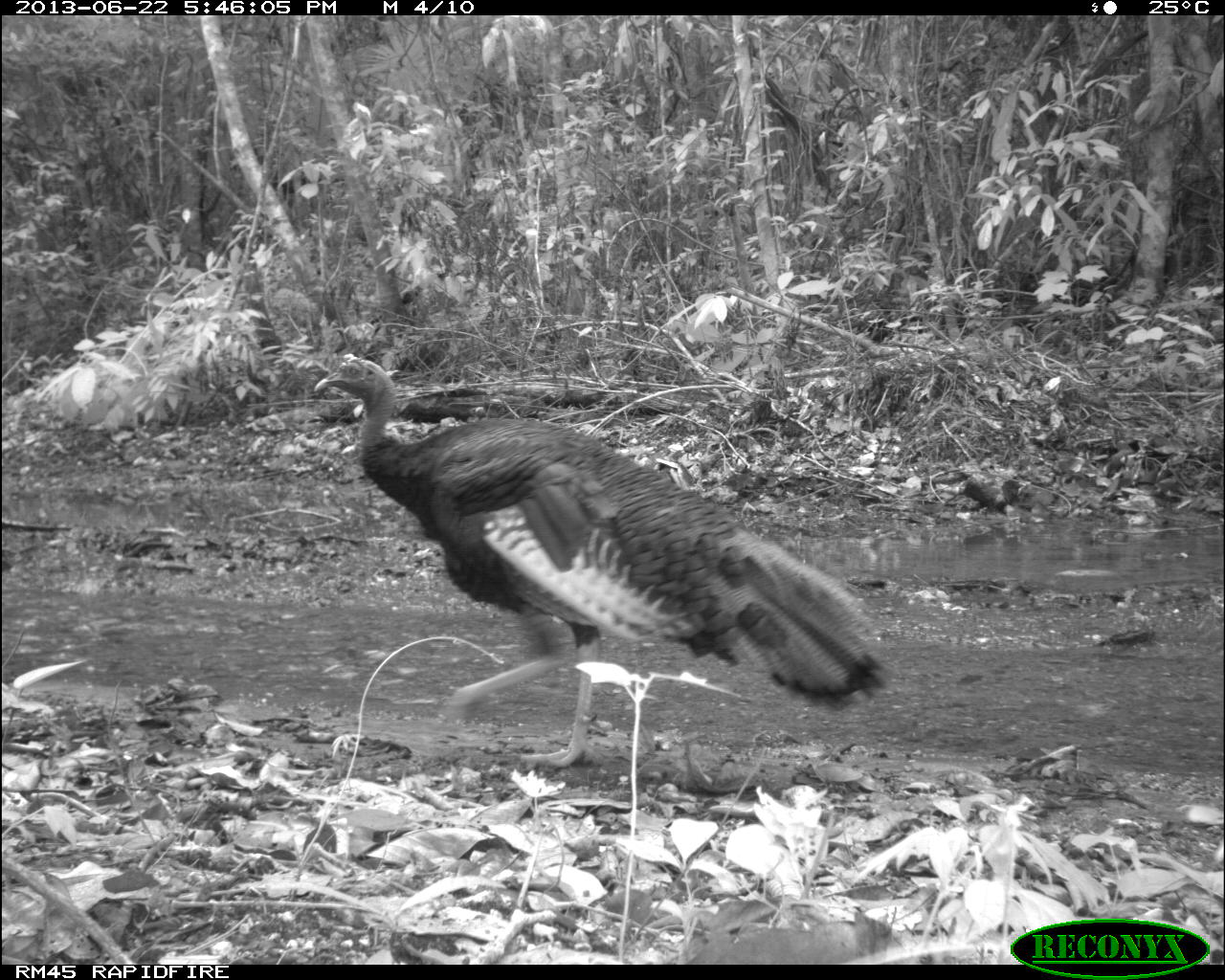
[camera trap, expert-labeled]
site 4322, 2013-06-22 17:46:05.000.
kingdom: Animalia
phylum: Chordata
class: Aves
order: Galliformes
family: Phasianidae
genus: Meleagris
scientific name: Meleagris ocellata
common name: ocellated turkey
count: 1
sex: male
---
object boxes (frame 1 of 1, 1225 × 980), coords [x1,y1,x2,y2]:
meleagris ocellata: [310,350,887,772]